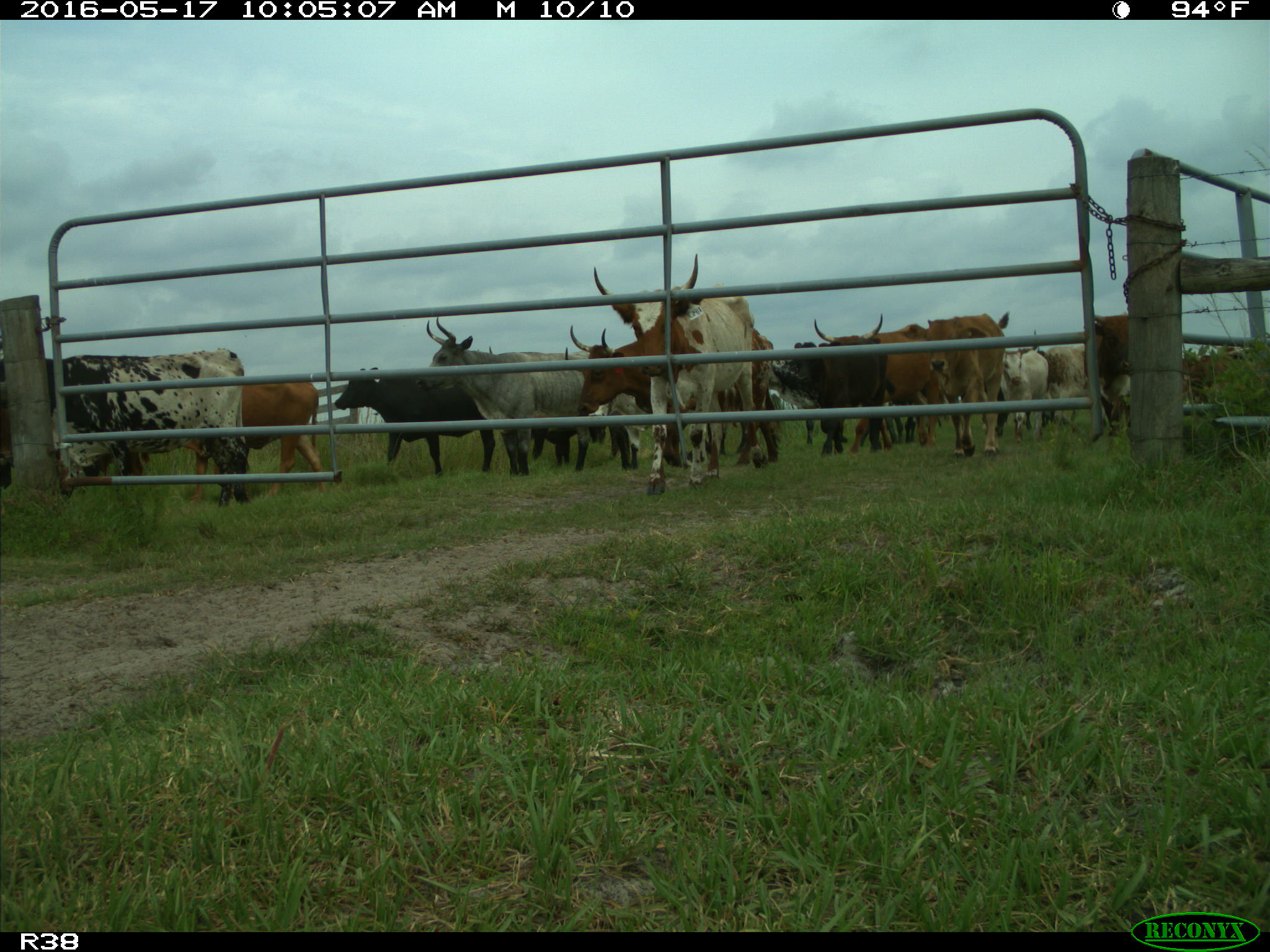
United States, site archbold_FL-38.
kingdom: Animalia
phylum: Chordata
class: Mammalia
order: Artiodactyla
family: Bovidae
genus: Bos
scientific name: Bos taurus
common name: domestic cow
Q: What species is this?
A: Bos taurus (domestic cow).